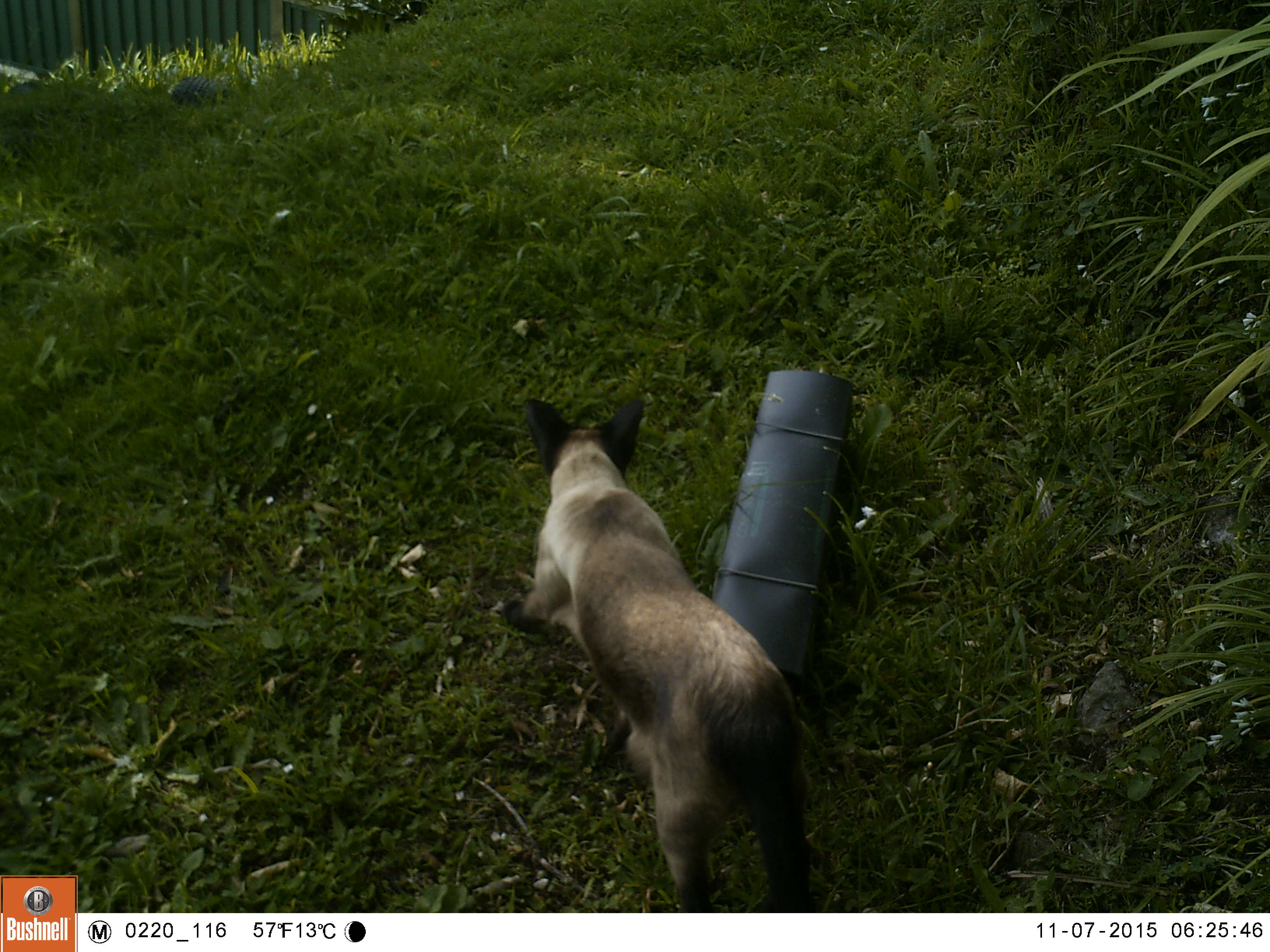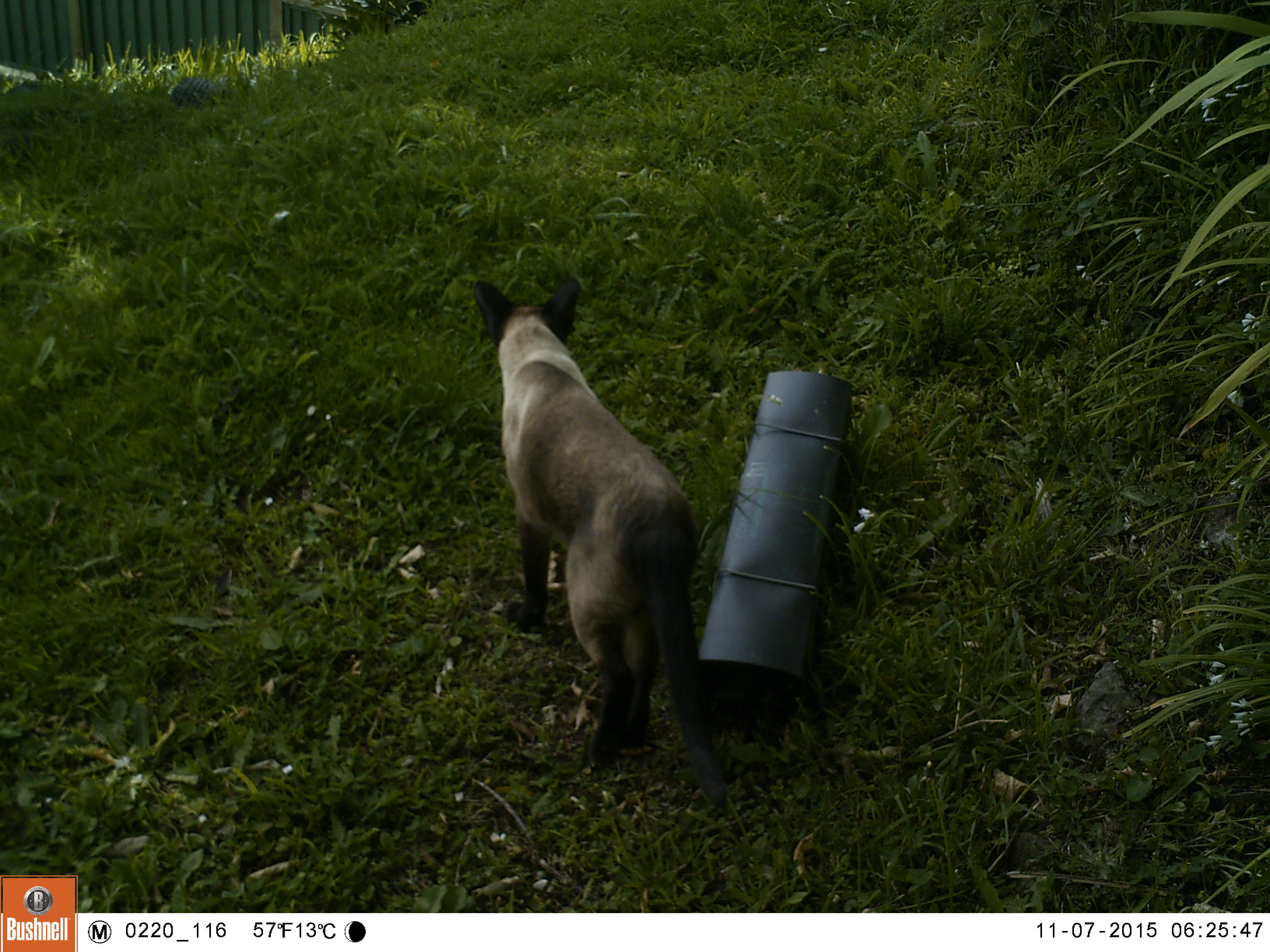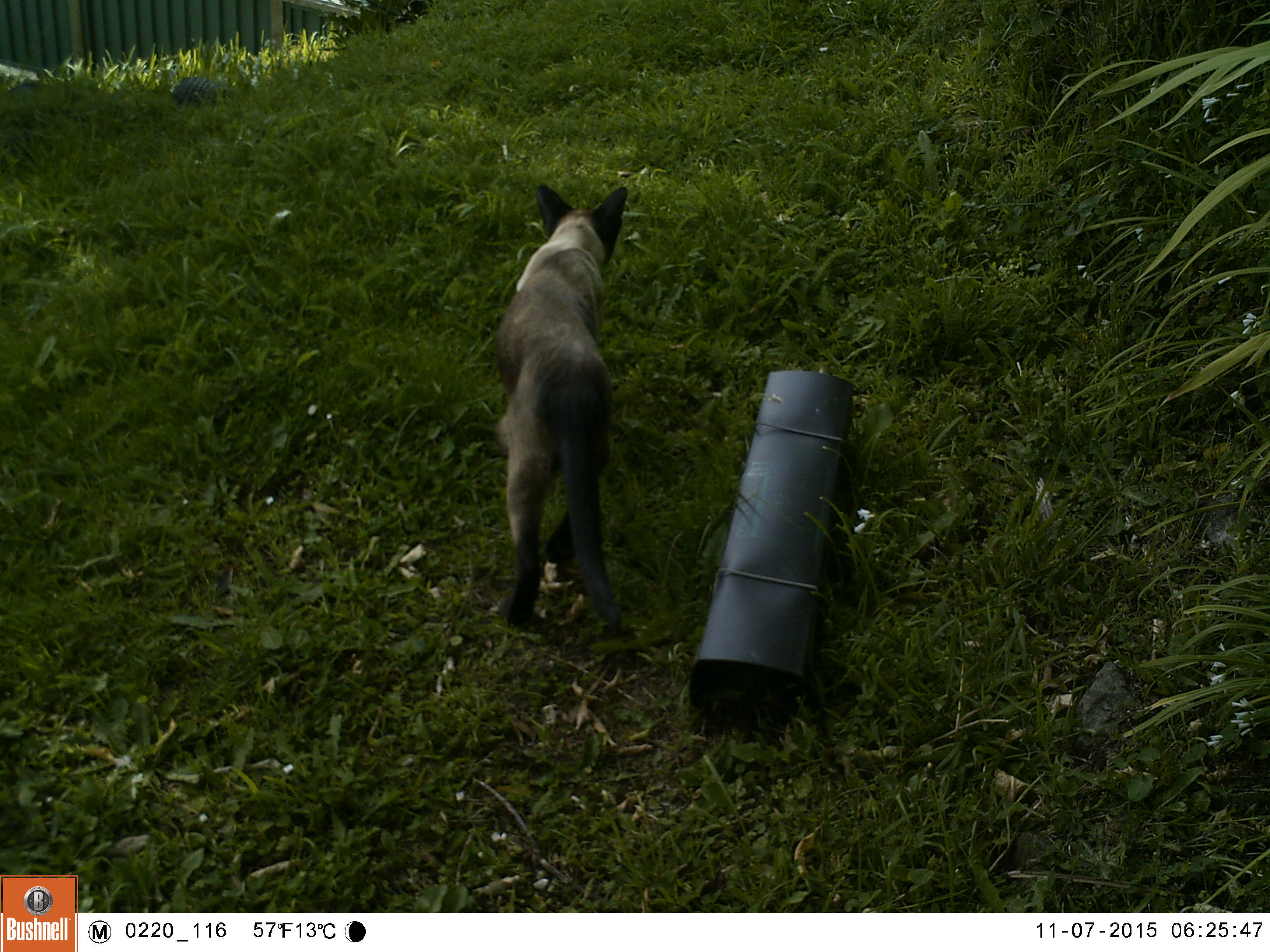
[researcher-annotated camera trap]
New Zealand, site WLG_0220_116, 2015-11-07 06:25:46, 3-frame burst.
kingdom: Animalia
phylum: Chordata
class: Mammalia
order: Carnivora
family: Felidae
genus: Felis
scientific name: Felis catus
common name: domestic cat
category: cat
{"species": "cat (domestic cat) (Felis catus)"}